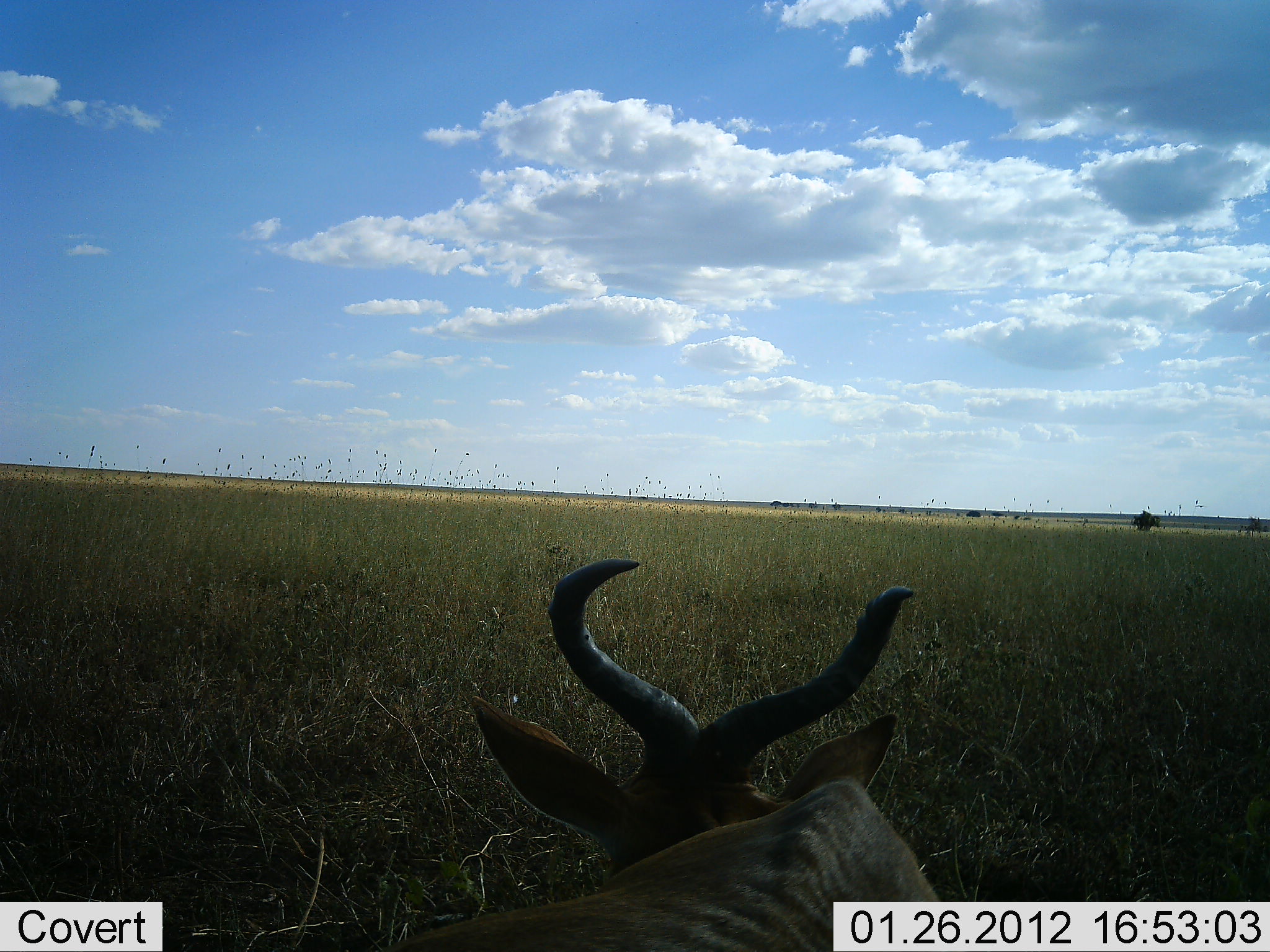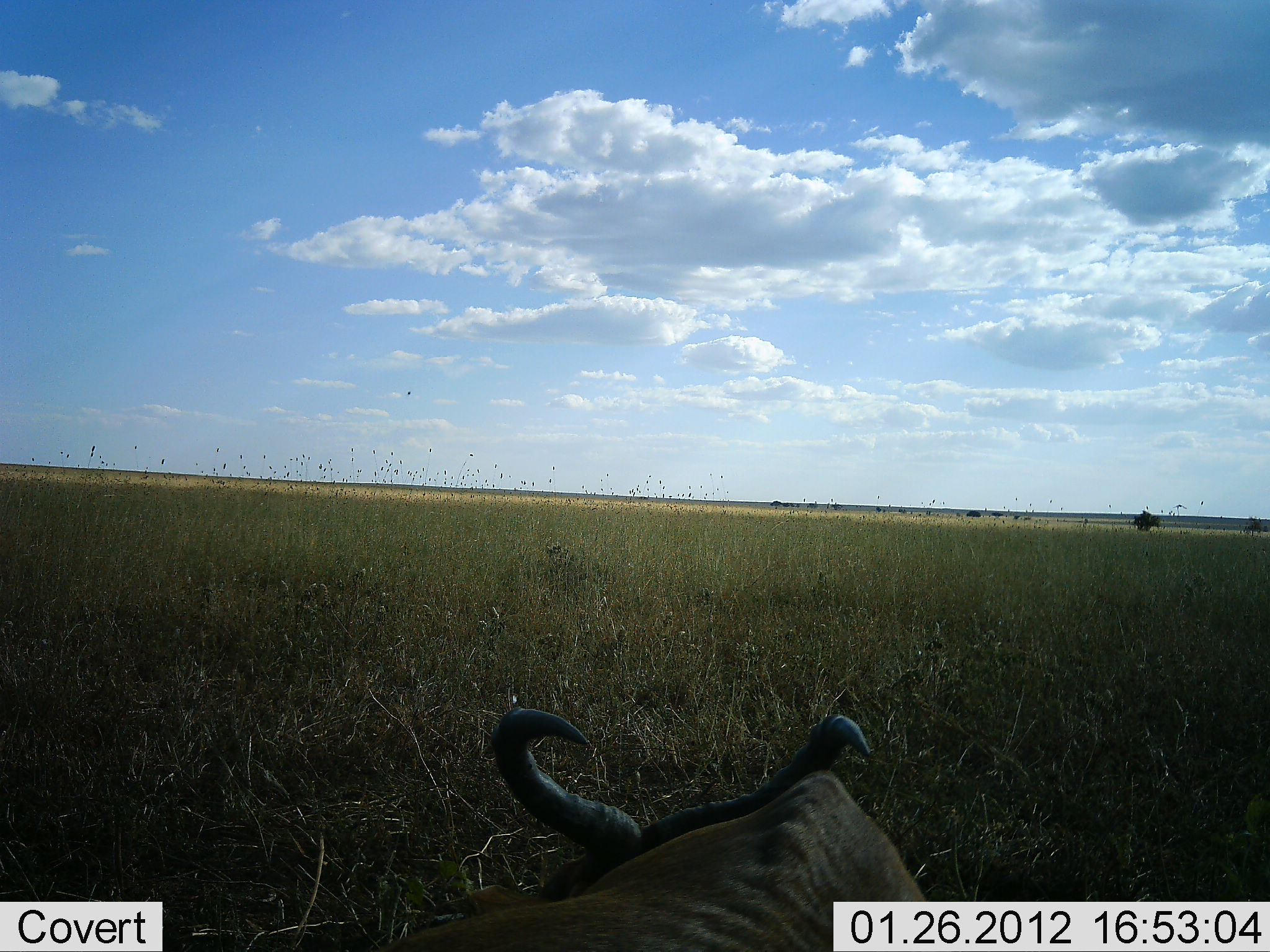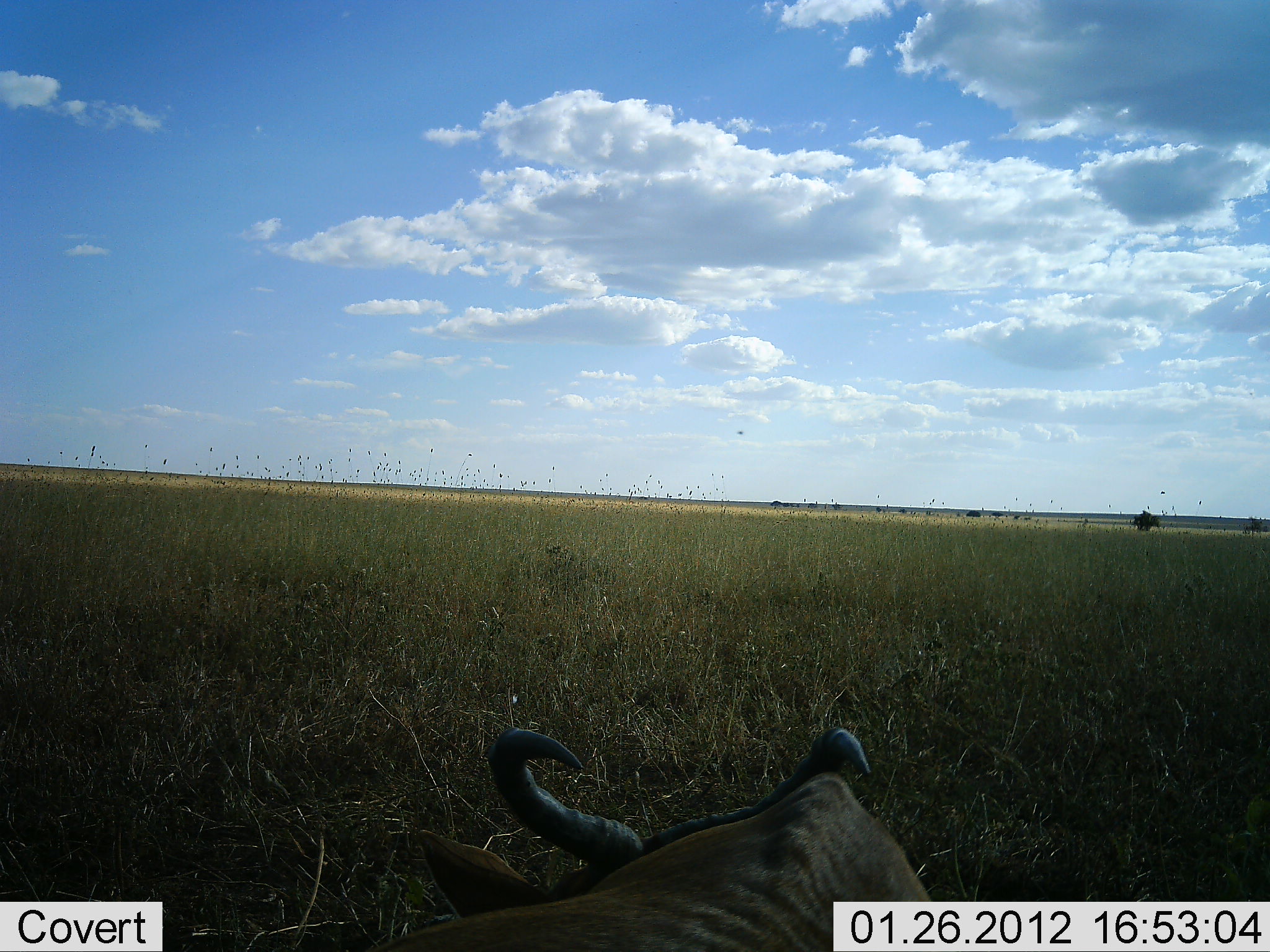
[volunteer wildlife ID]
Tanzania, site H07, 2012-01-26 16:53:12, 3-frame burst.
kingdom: Animalia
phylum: Chordata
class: Mammalia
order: Artiodactyla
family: Bovidae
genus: Alcelaphus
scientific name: Alcelaphus buselaphus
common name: hartebeest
Hartebeest (Alcelaphus buselaphus), count 1. Behavior (volunteer vote fractions): standing 24%, resting 71%, moving 0%, interacting 0%. Young present (vote fraction): 0%. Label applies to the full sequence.